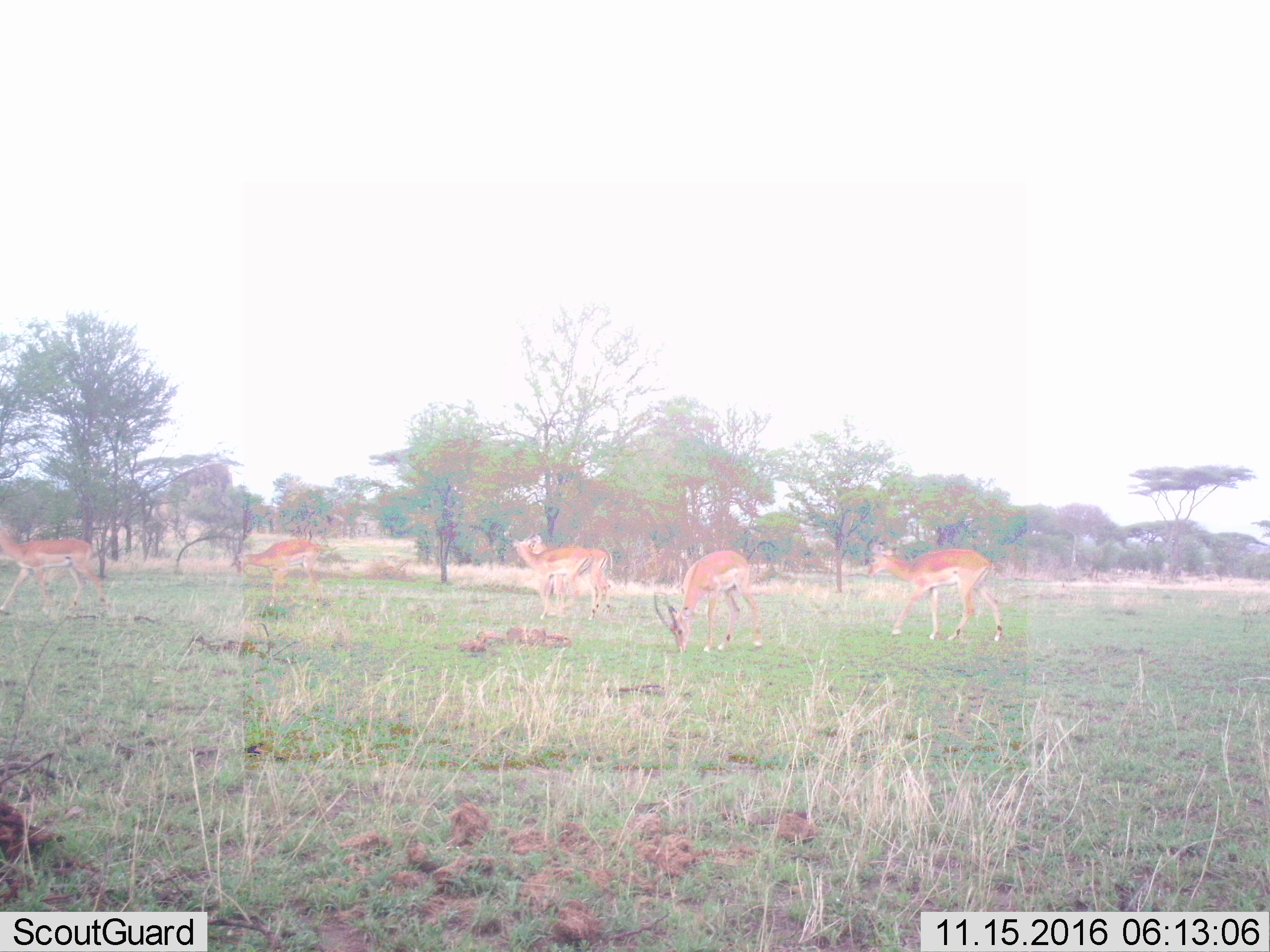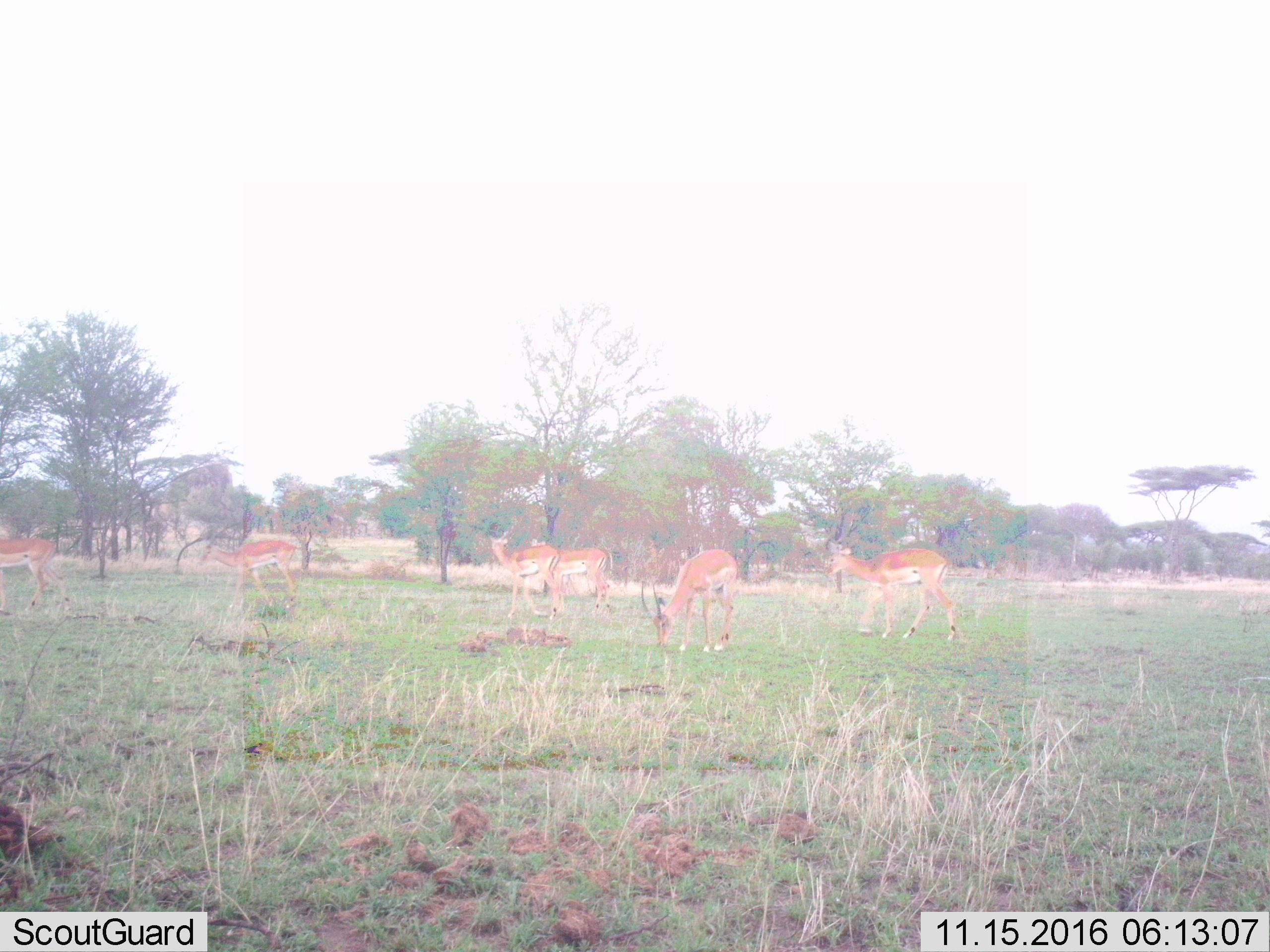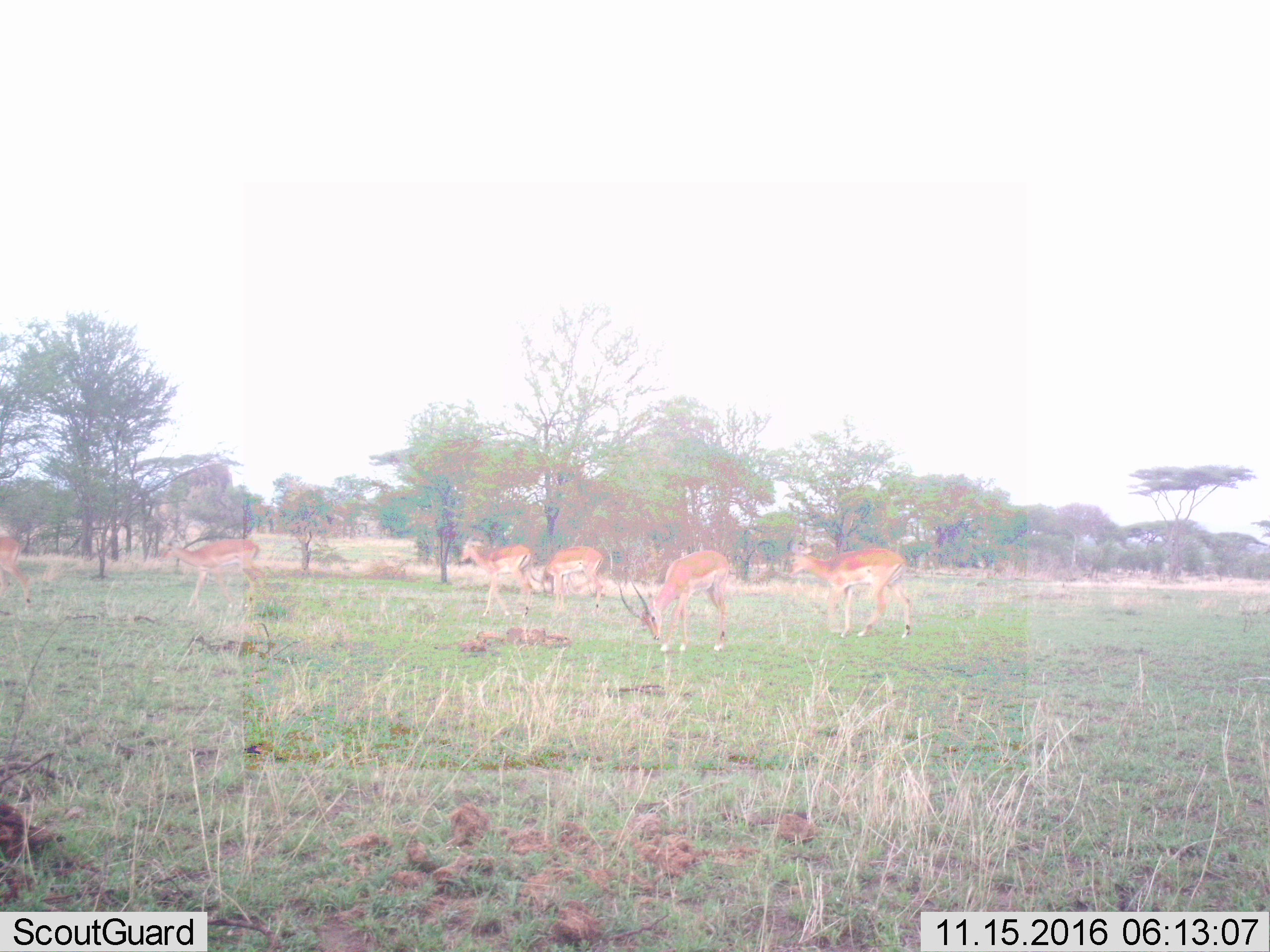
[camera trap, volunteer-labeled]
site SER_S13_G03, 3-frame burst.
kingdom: Animalia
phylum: Chordata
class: Mammalia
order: Artiodactyla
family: Bovidae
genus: Aepyceros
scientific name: Aepyceros melampus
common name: impala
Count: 6.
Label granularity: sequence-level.